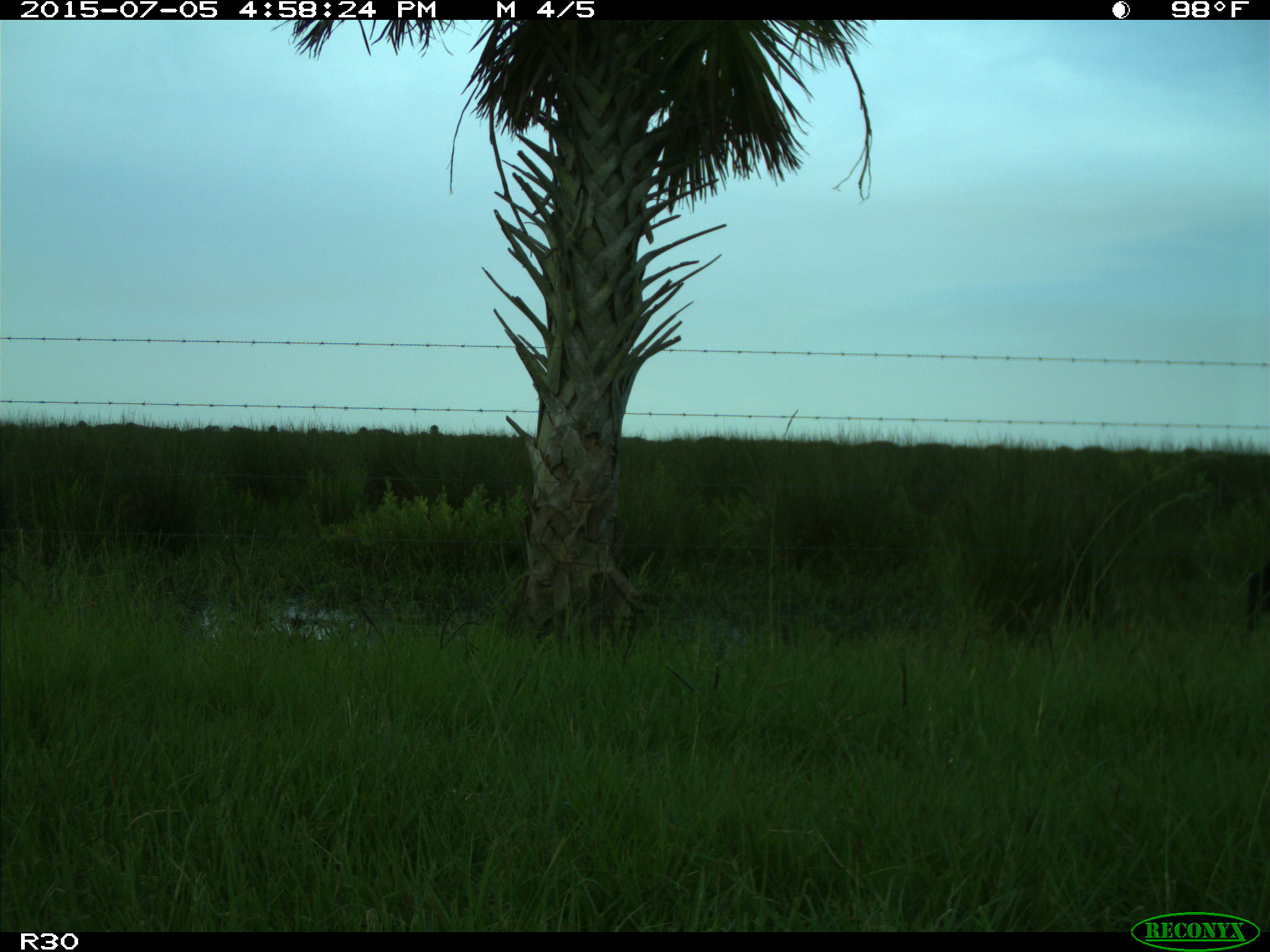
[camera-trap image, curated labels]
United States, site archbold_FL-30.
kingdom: Animalia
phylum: Chordata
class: Mammalia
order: Artiodactyla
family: Bovidae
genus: Bos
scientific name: Bos taurus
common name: domestic cow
Bos taurus (domestic cow).